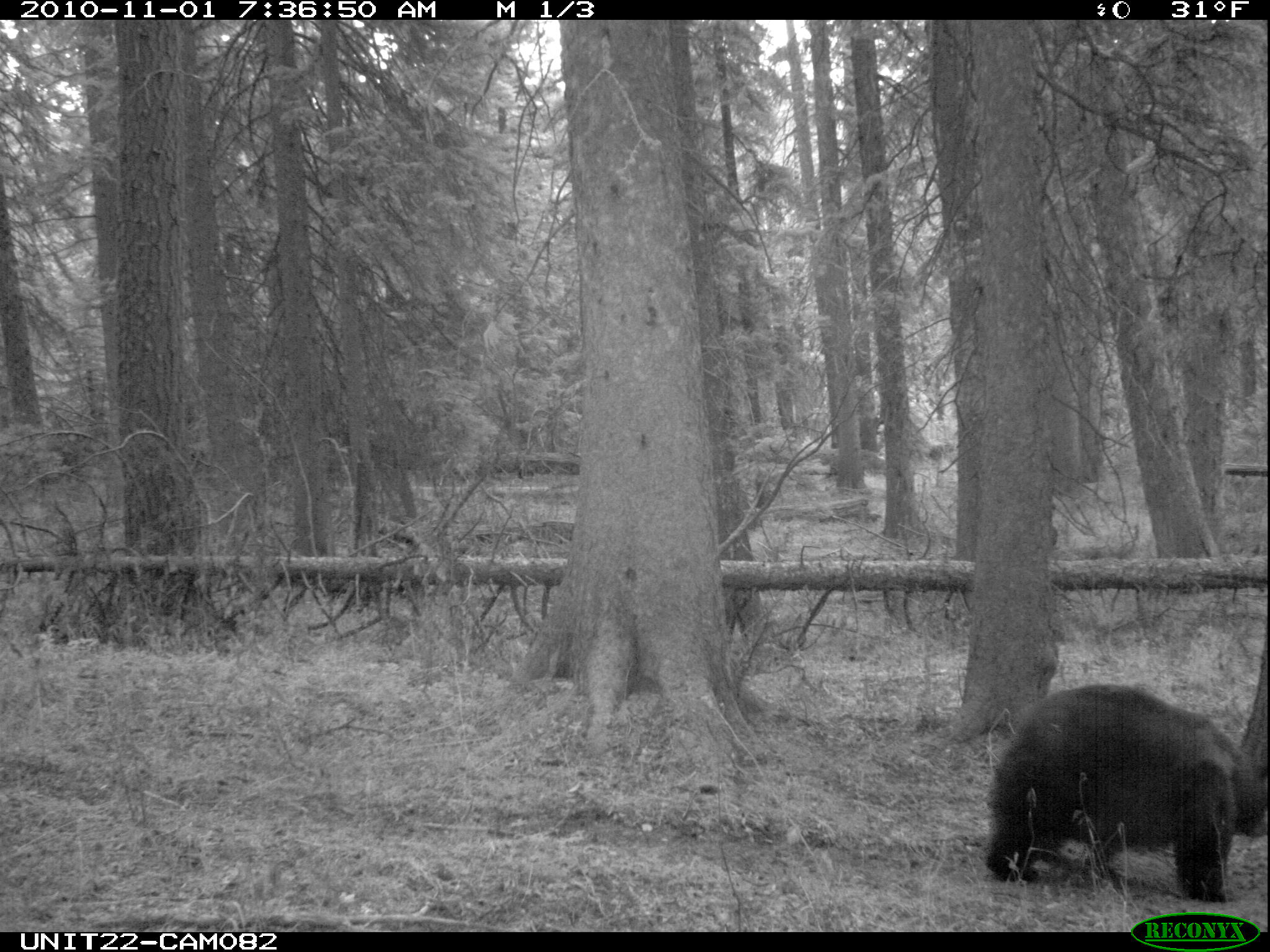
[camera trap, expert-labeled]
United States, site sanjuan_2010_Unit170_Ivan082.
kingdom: Animalia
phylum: Chordata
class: Mammalia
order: Carnivora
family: Ursidae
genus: Ursus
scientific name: Ursus americanus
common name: american black bear